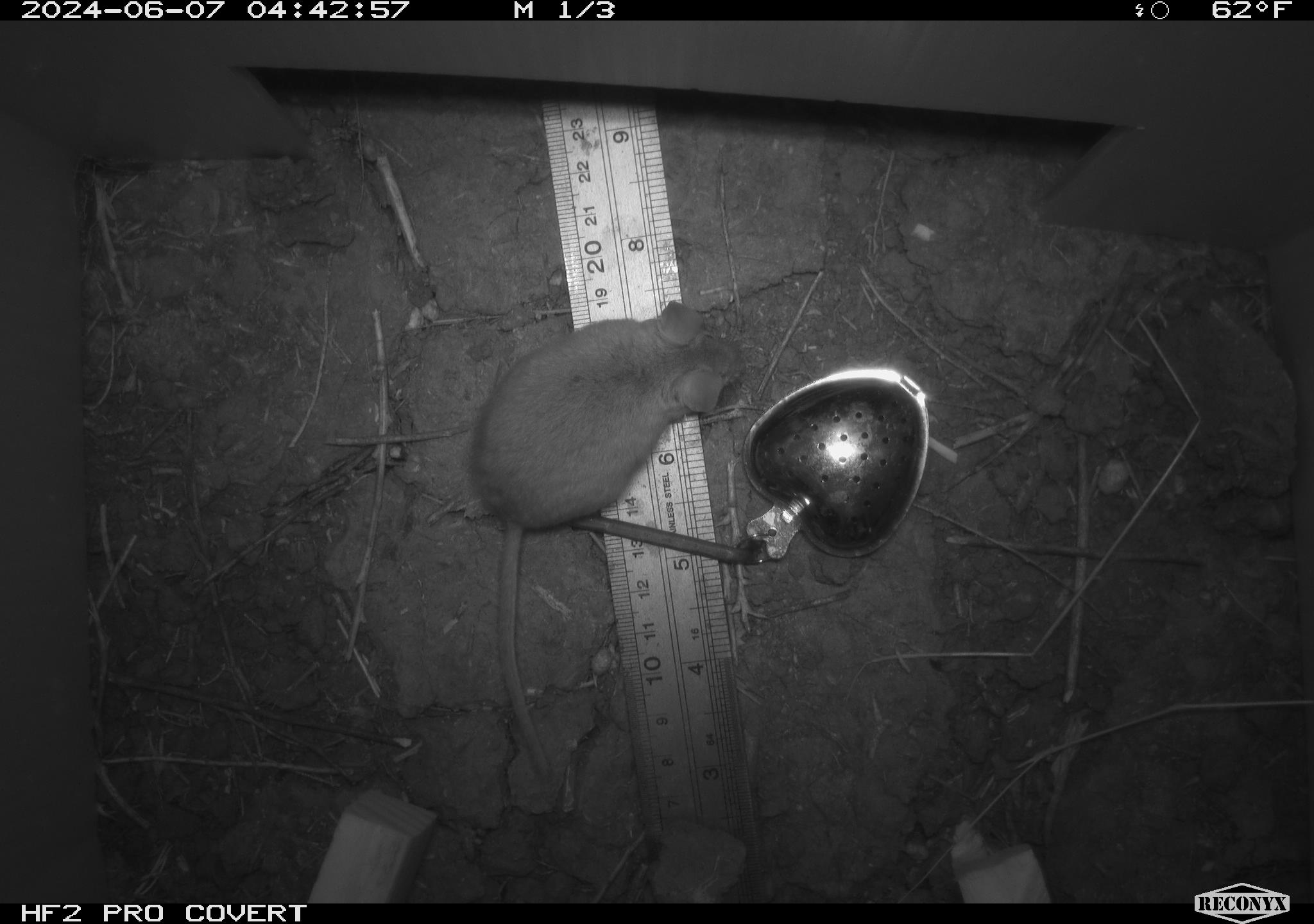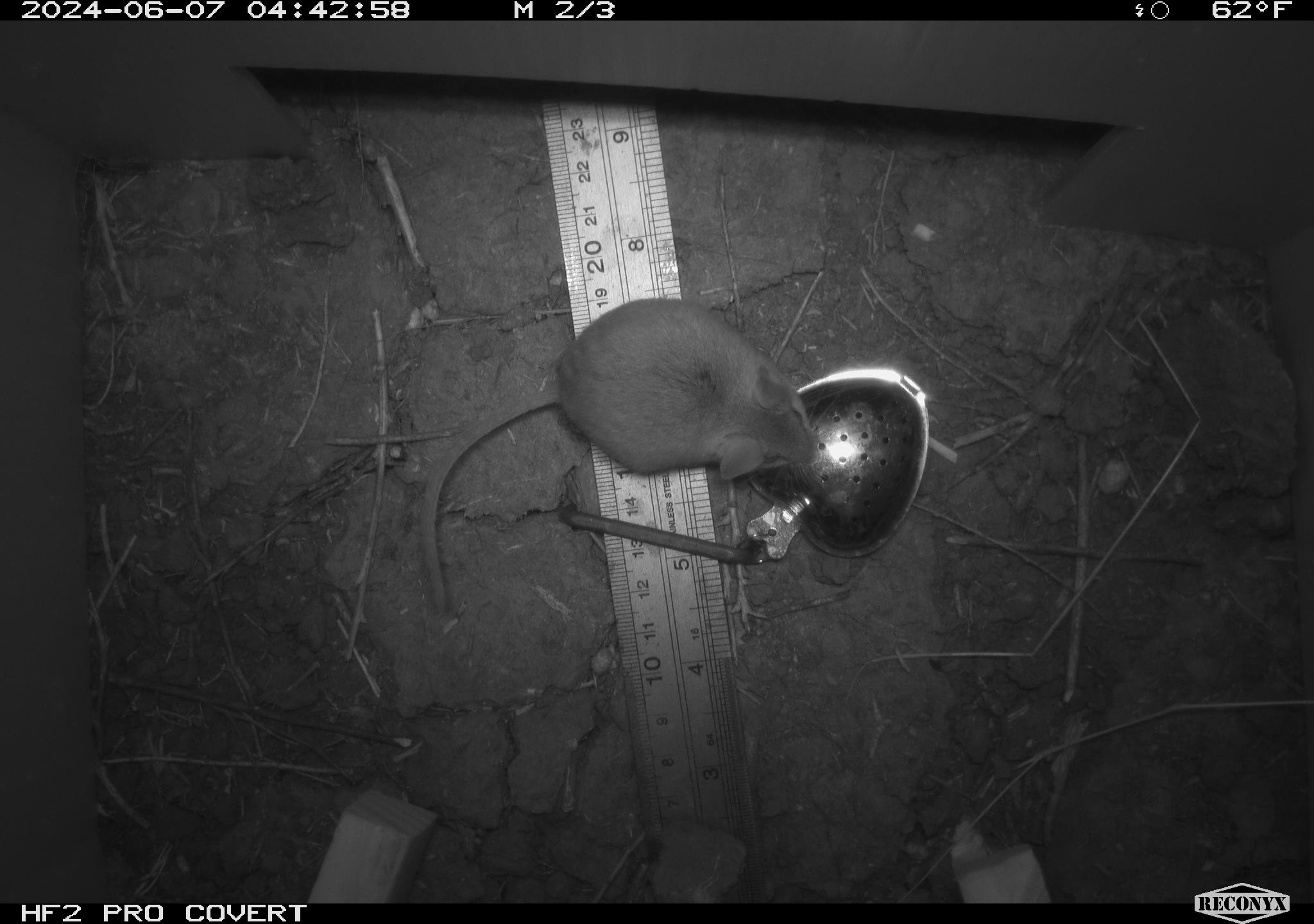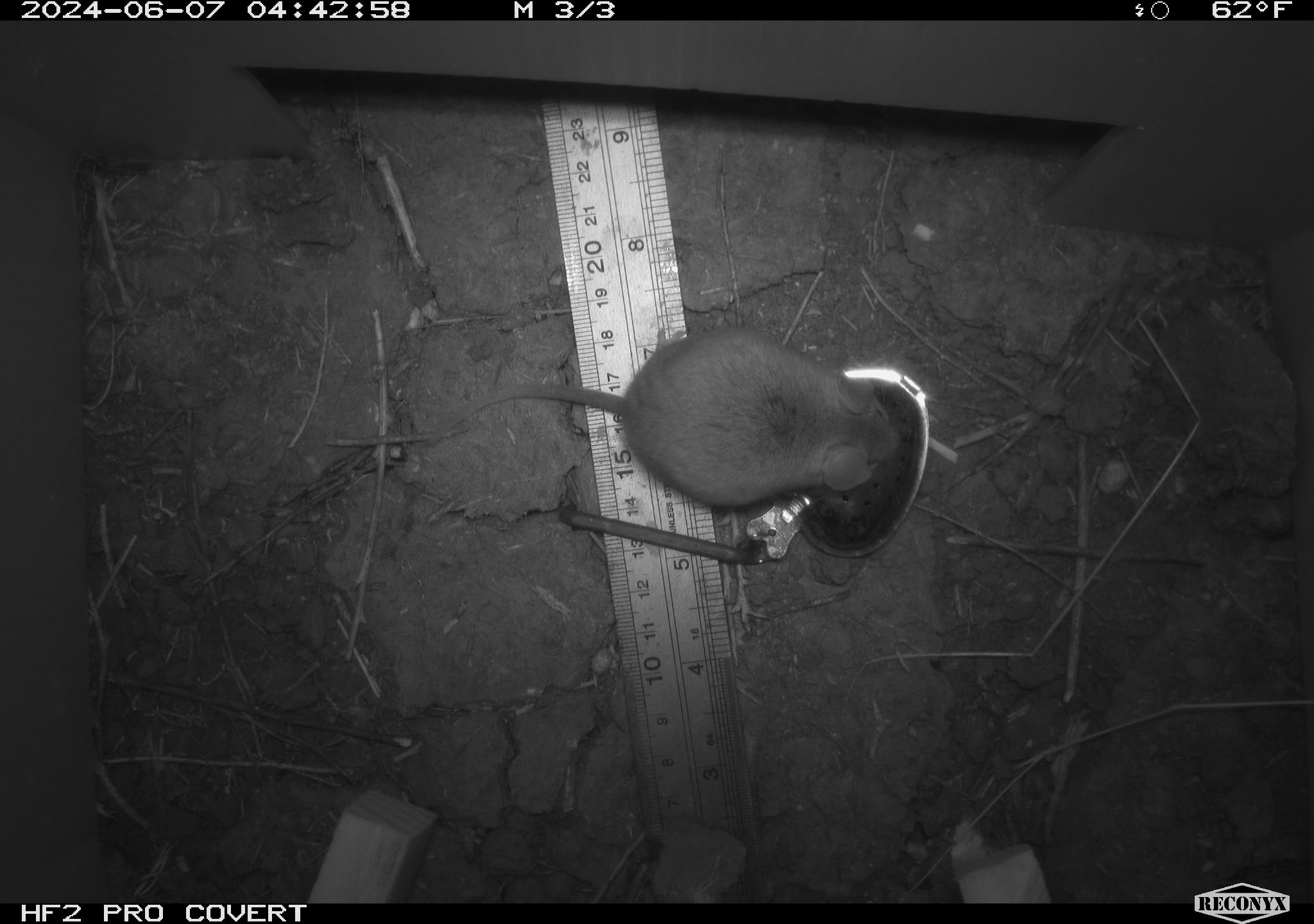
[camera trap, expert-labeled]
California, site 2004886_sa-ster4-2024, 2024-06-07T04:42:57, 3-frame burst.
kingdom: Animalia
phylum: Chordata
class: Mammalia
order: Rodentia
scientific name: Rodentia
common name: mouse species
Mouse species (Rodentia).